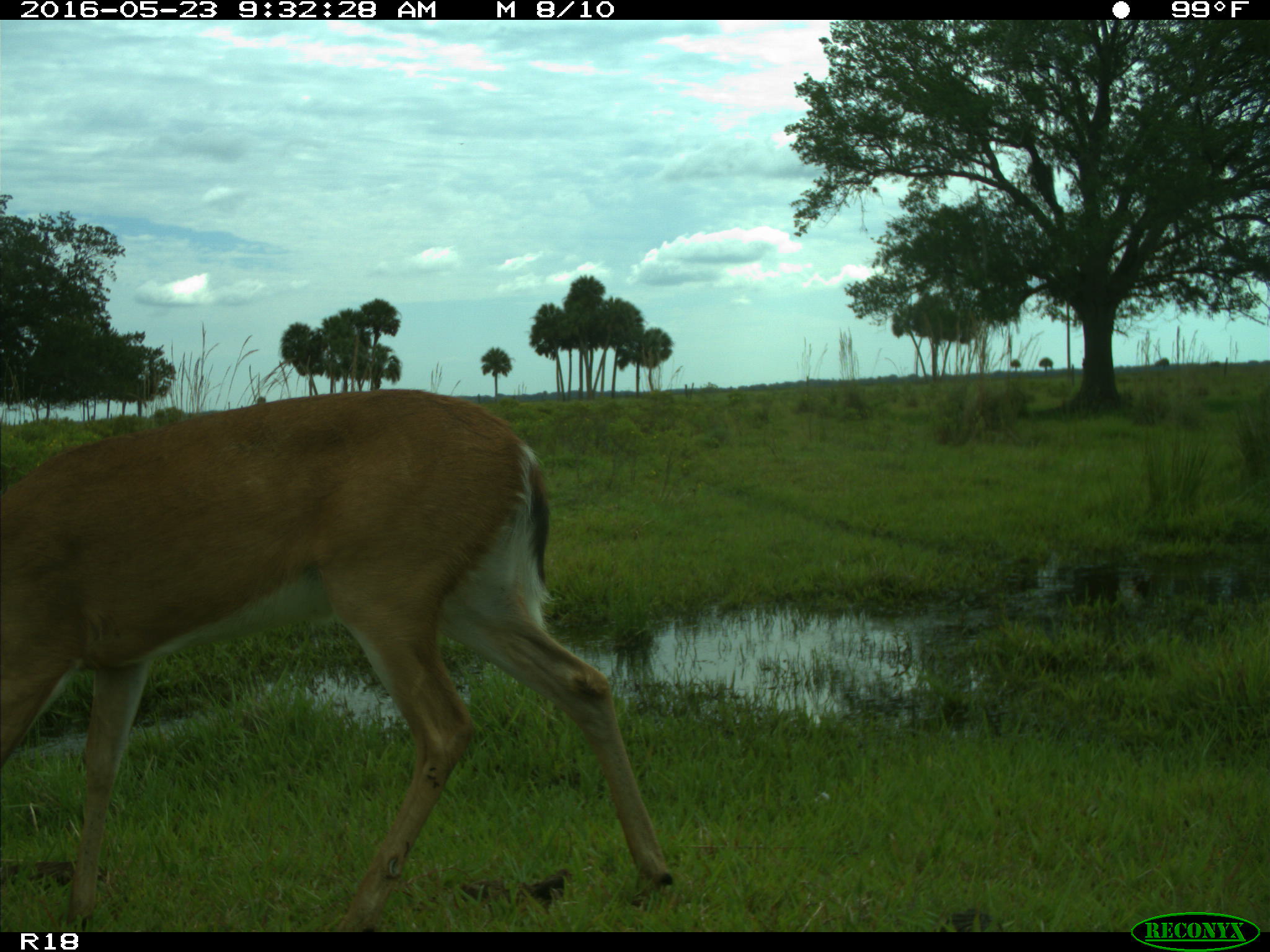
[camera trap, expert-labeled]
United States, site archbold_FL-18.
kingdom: Animalia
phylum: Chordata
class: Mammalia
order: Artiodactyla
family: Cervidae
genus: Odocoileus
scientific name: Odocoileus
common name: deer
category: unidentified deer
Unidentified deer (deer) (Odocoileus).